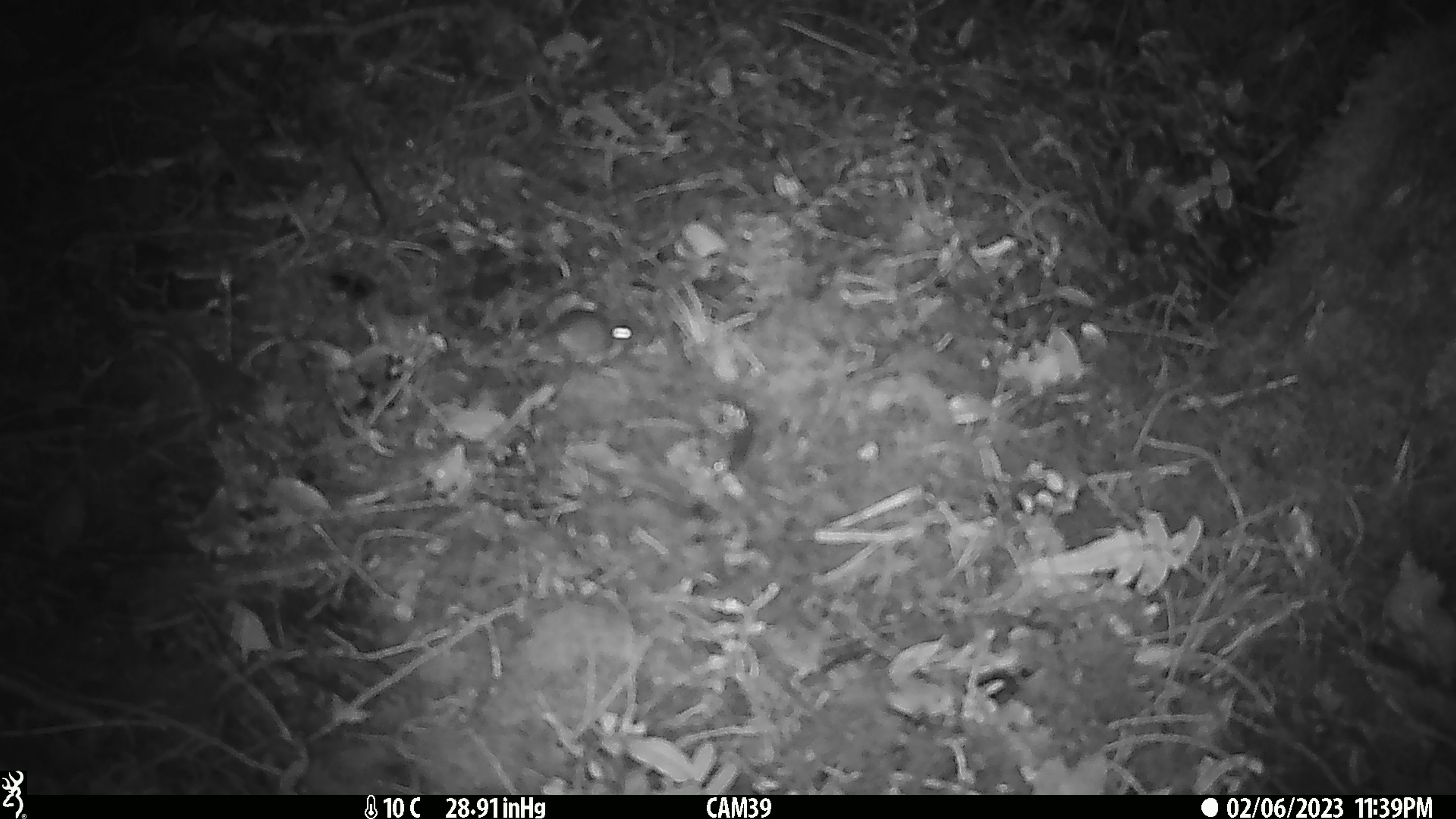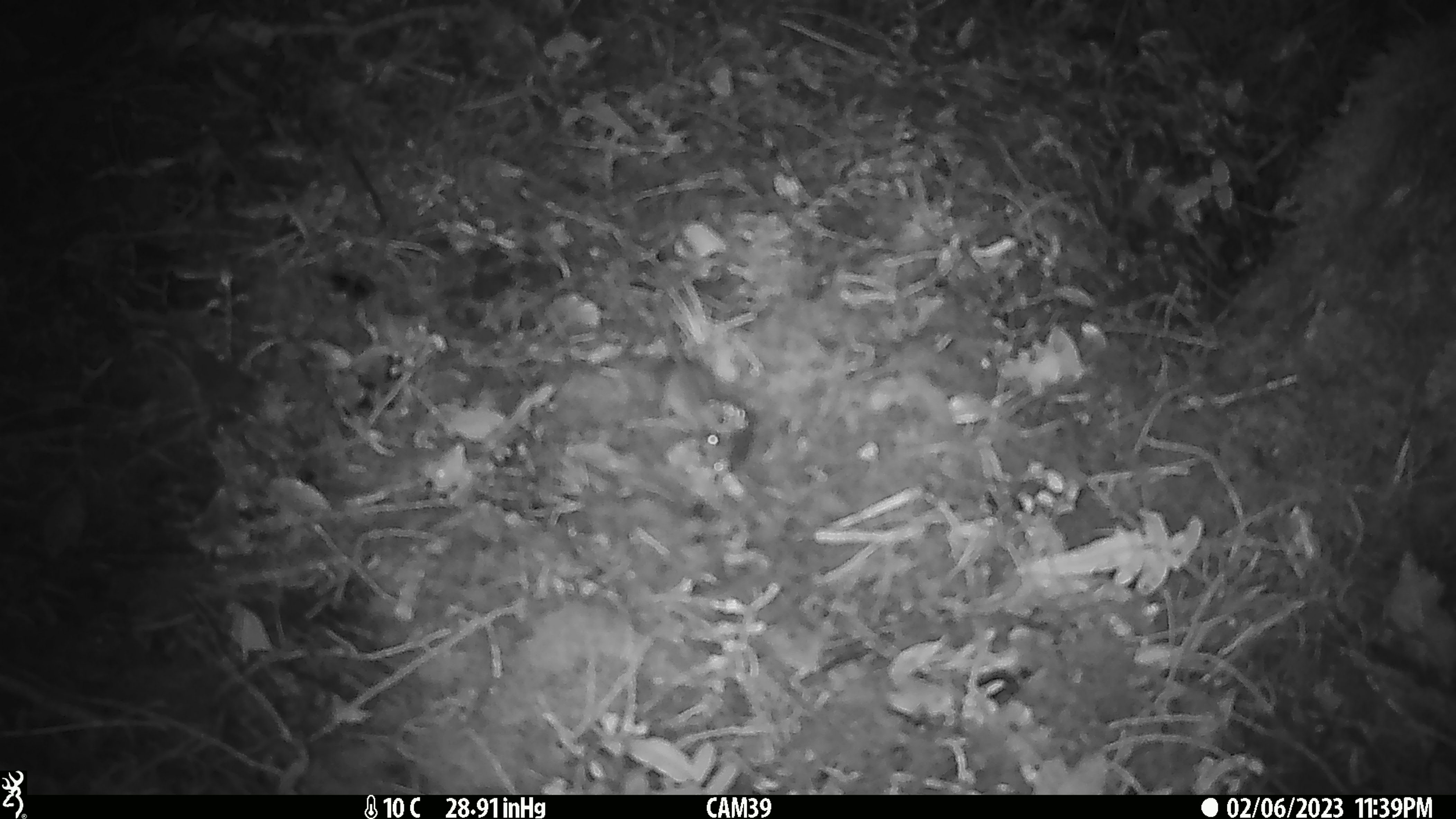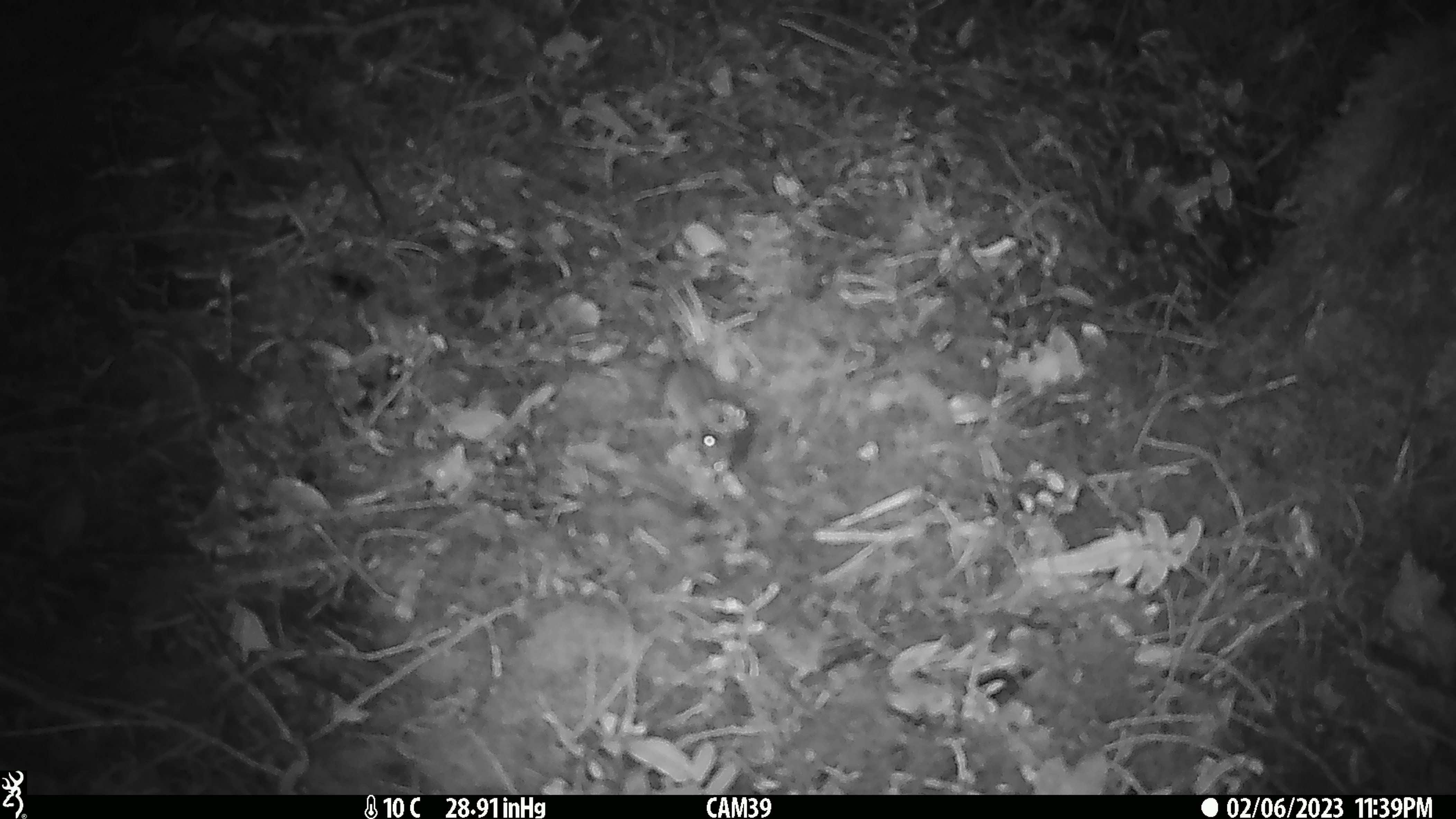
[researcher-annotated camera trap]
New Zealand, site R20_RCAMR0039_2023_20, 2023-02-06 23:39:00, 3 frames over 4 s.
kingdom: Animalia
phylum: Chordata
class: Mammalia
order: Rodentia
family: Muridae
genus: Mus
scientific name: Mus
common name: mouse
Mouse (Mus).